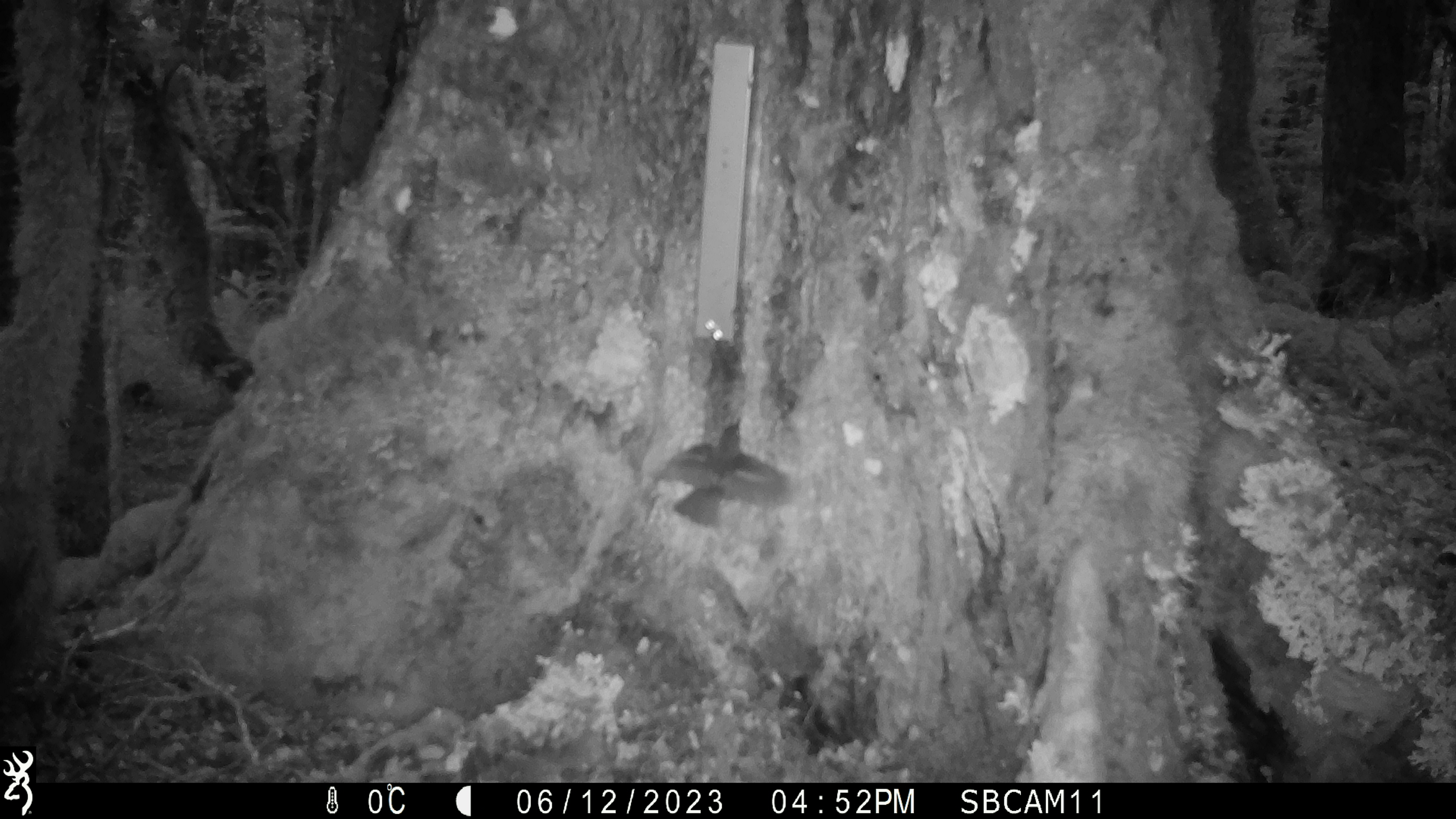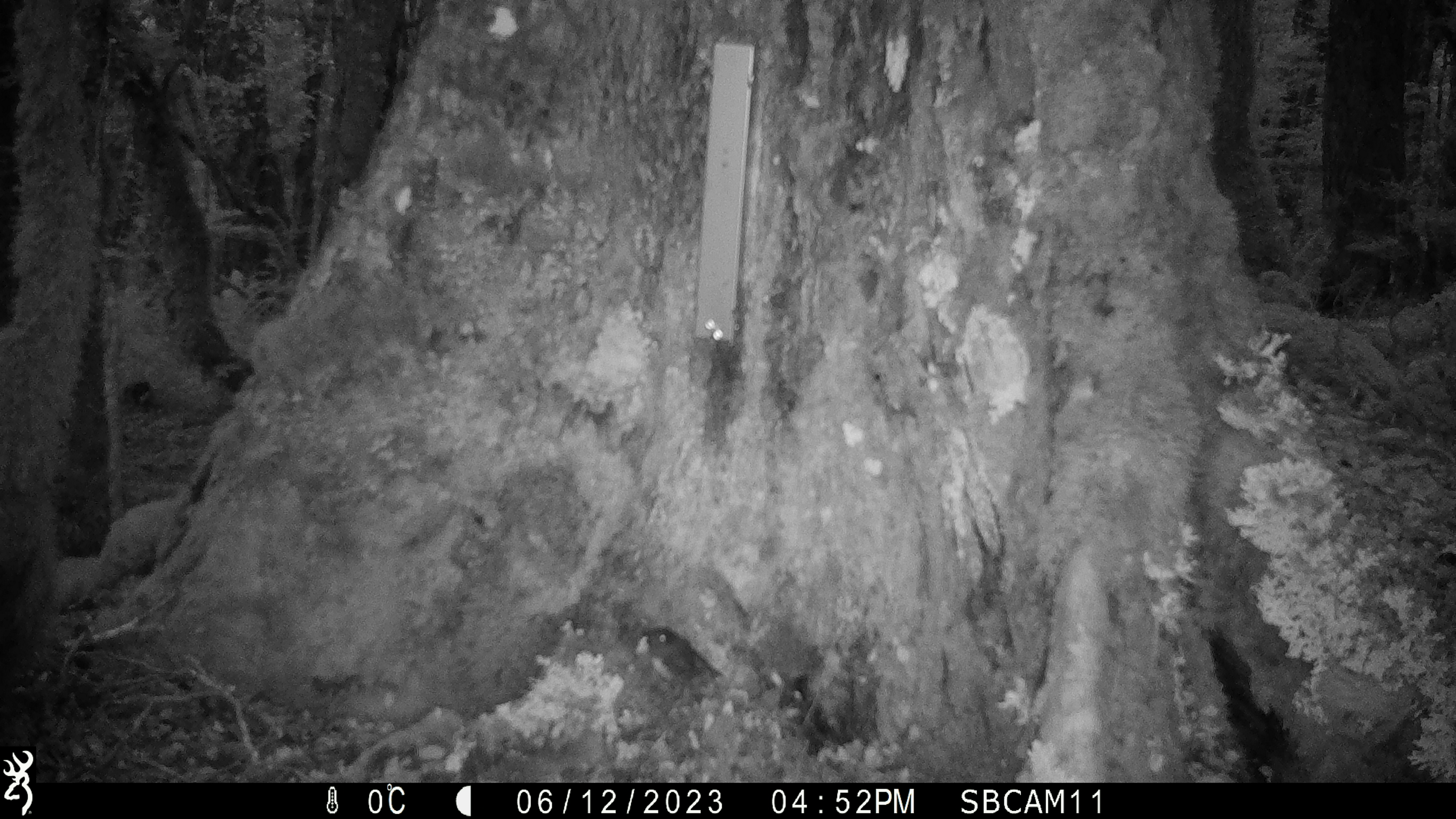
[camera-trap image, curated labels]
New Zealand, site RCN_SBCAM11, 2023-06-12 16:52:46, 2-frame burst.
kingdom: Animalia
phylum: Chordata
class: Aves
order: Passeriformes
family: Petroicidae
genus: Petroica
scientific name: Petroica australis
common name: new zealand robin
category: robin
Robin (new zealand robin) (Petroica australis).